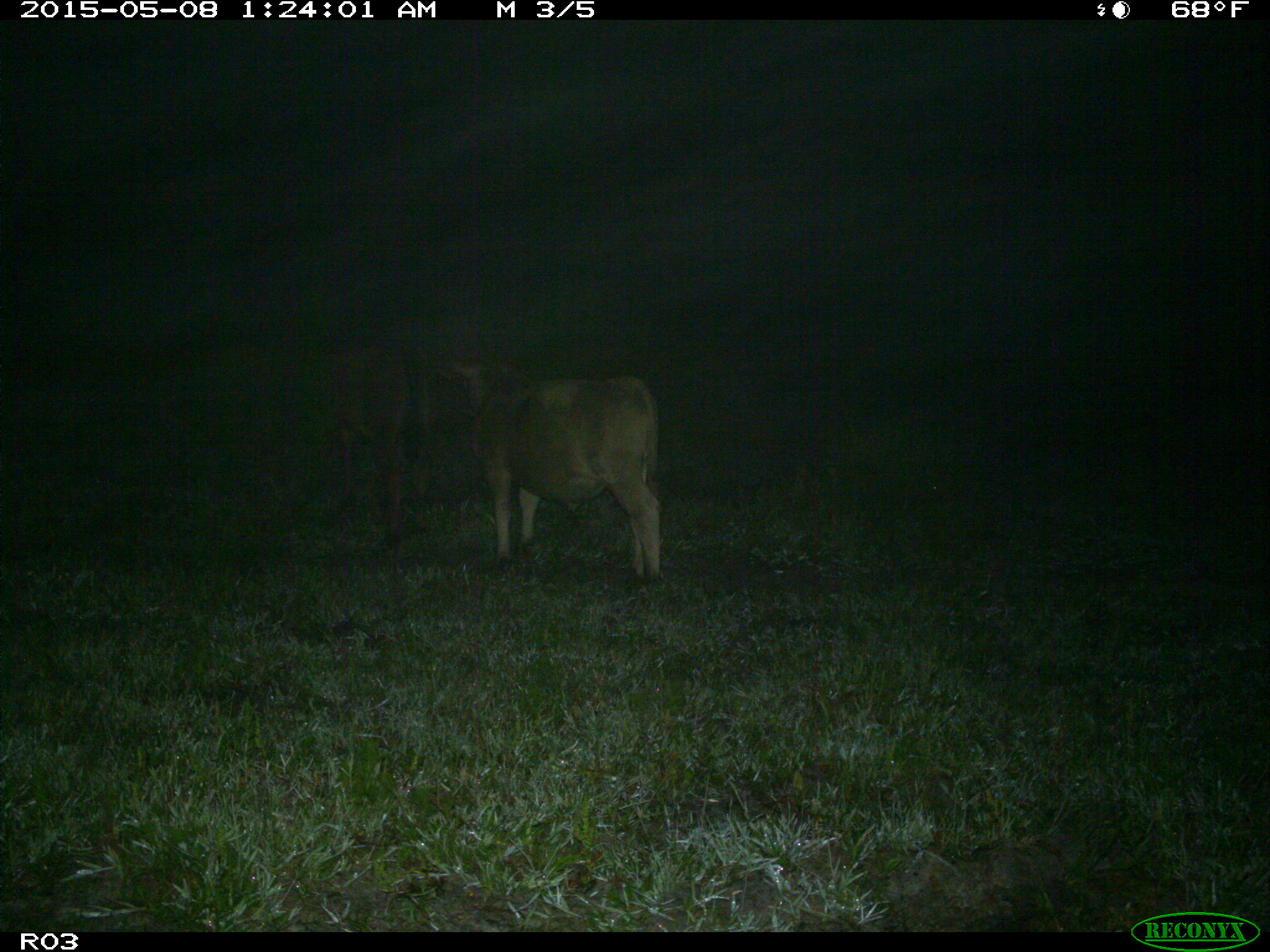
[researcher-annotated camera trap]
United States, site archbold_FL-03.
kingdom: Animalia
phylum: Chordata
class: Mammalia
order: Artiodactyla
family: Bovidae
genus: Bos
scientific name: Bos taurus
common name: domestic cow